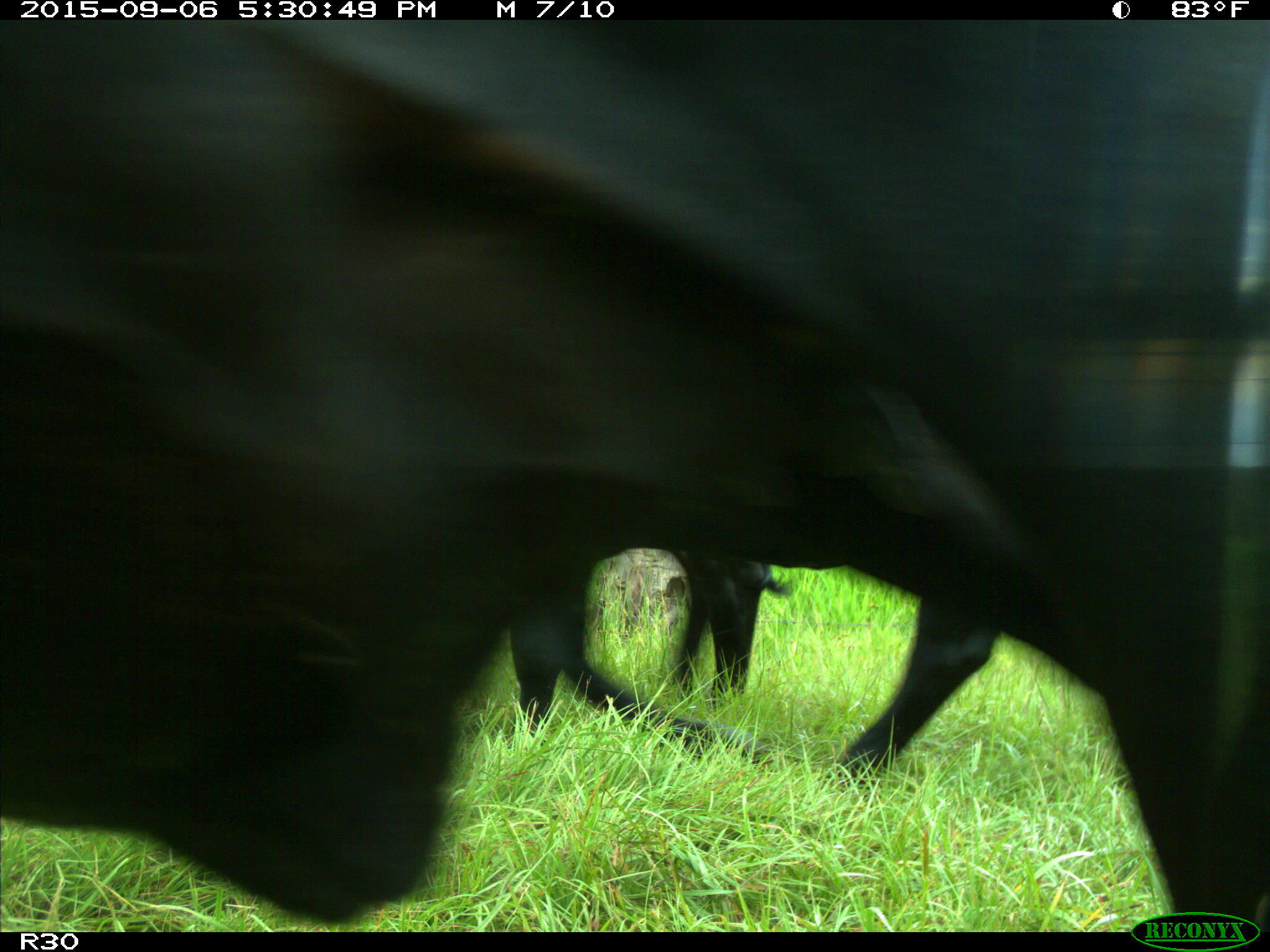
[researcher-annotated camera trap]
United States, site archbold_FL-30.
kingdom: Animalia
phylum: Chordata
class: Mammalia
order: Artiodactyla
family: Bovidae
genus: Bos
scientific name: Bos taurus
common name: domestic cow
Bos taurus (domestic cow).